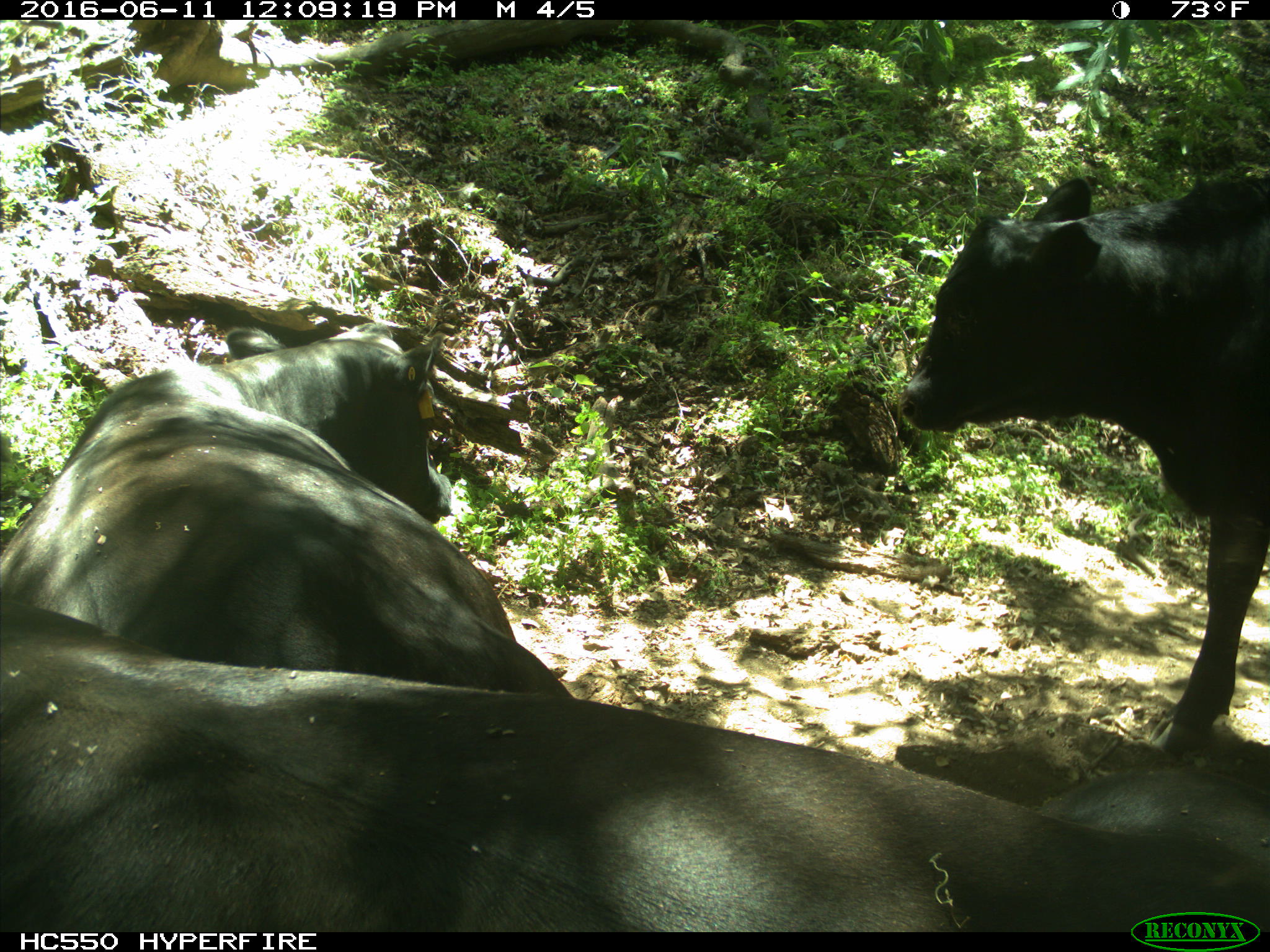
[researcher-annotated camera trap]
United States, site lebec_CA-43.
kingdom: Animalia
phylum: Chordata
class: Mammalia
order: Artiodactyla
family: Bovidae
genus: Bos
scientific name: Bos taurus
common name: domestic cow